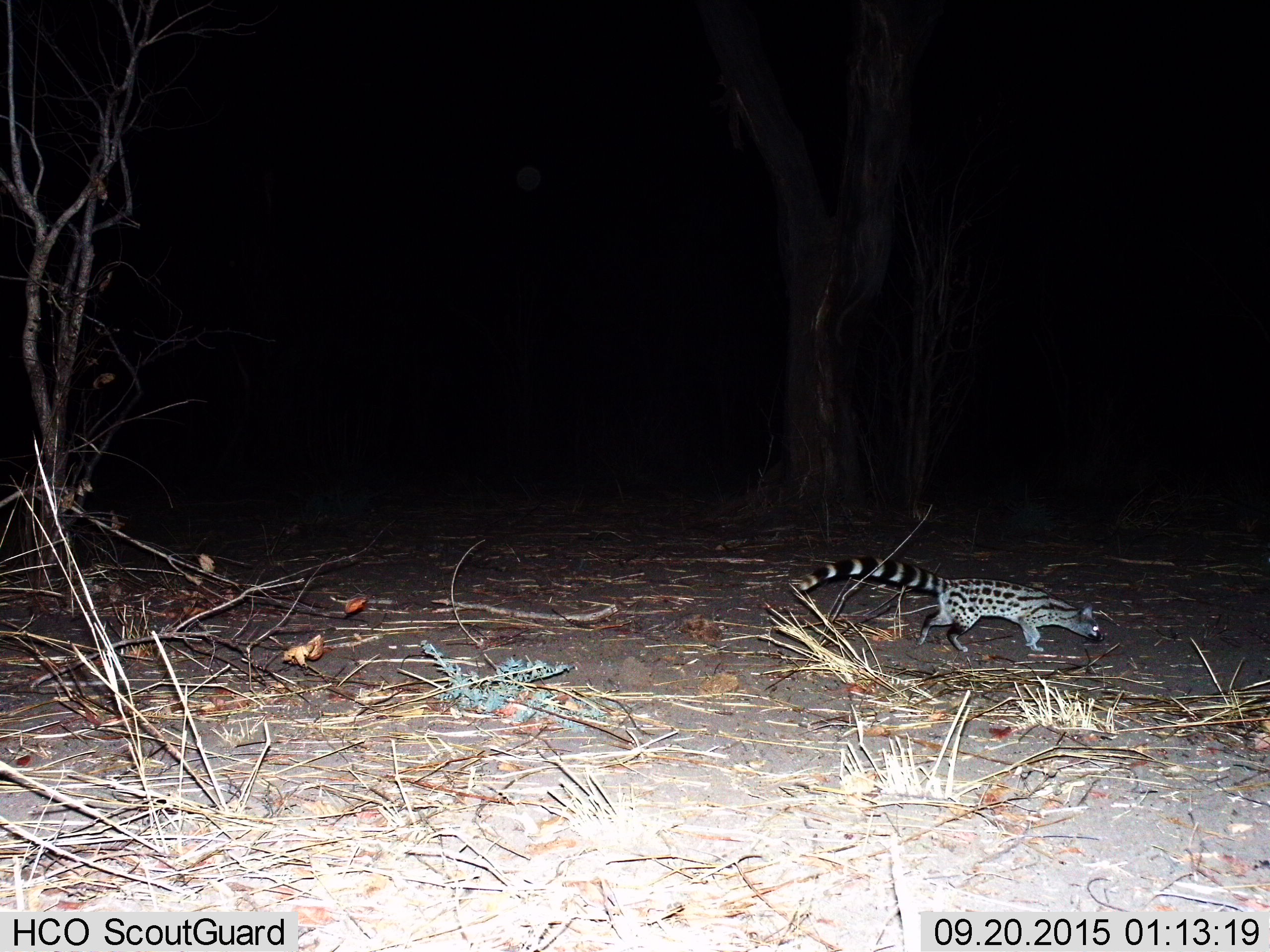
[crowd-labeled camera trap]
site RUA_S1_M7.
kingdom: Animalia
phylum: Chordata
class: Mammalia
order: Carnivora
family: Viverridae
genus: Genetta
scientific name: Genetta genetta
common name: small-spotted genet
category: genetcommonsmallspotted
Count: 1.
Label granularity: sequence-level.